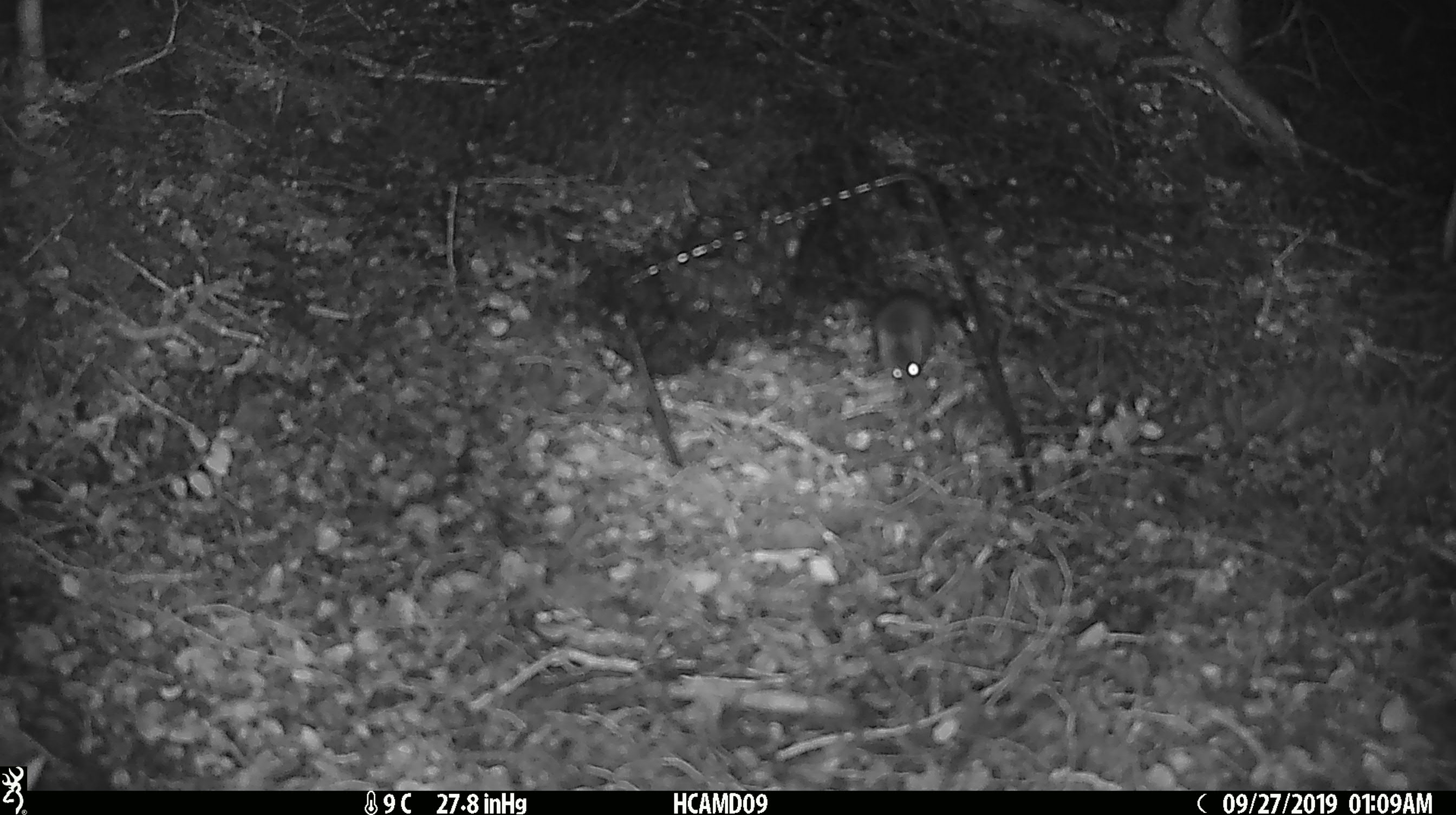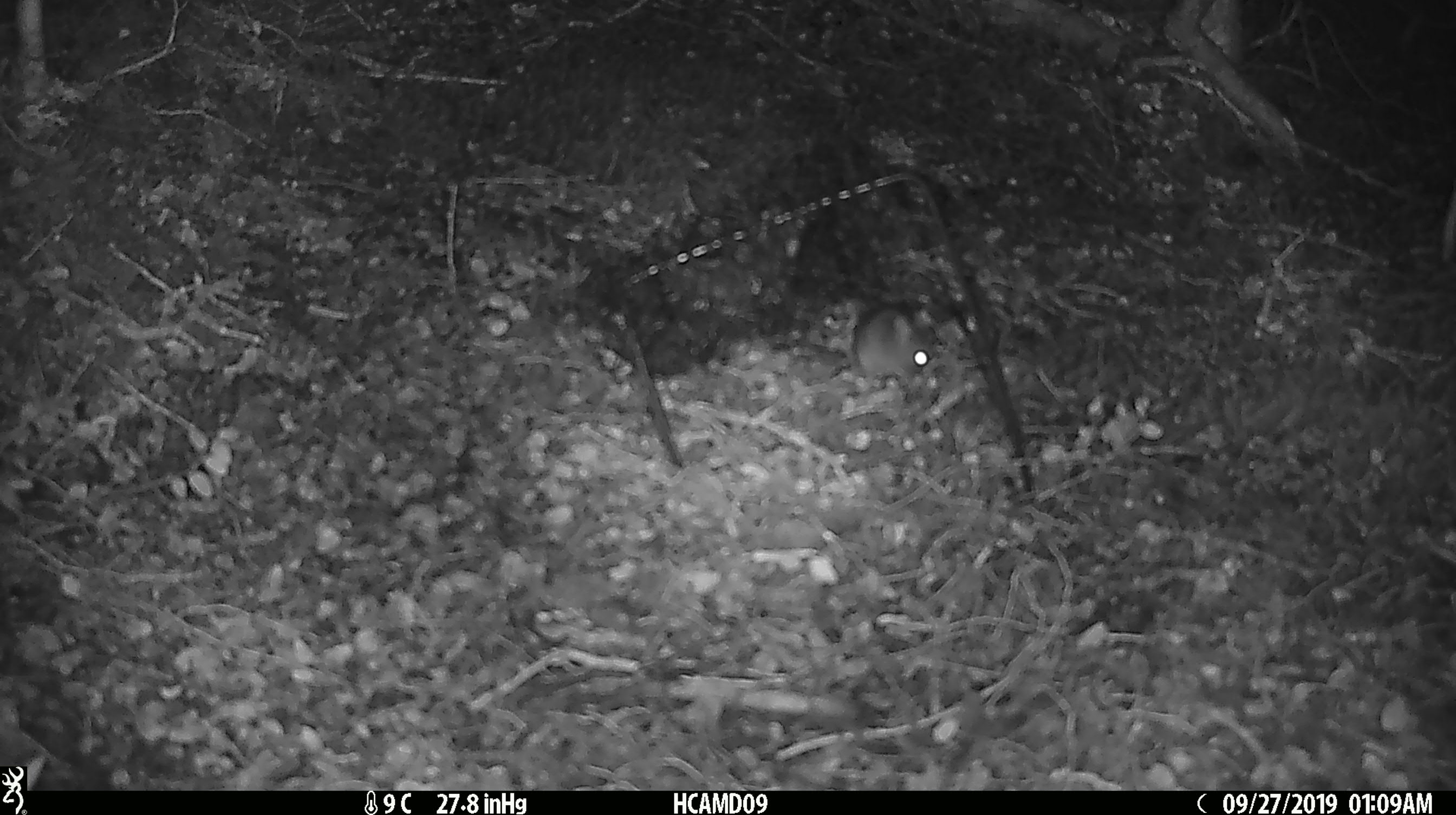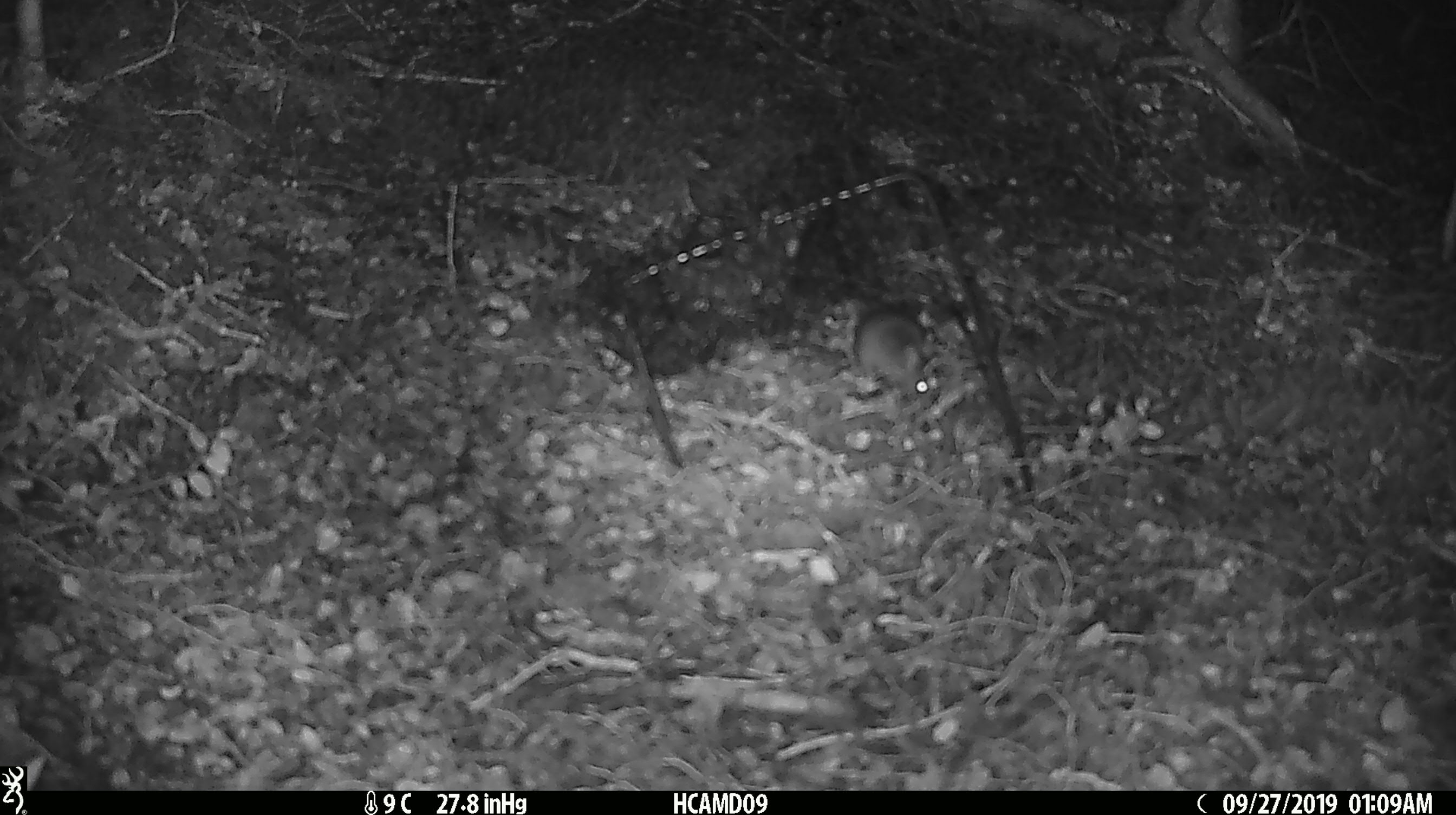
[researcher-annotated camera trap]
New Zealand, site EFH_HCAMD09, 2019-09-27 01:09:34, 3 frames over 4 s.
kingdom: Animalia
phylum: Chordata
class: Mammalia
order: Rodentia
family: Muridae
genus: Mus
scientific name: Mus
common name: mouse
Mouse (Mus).